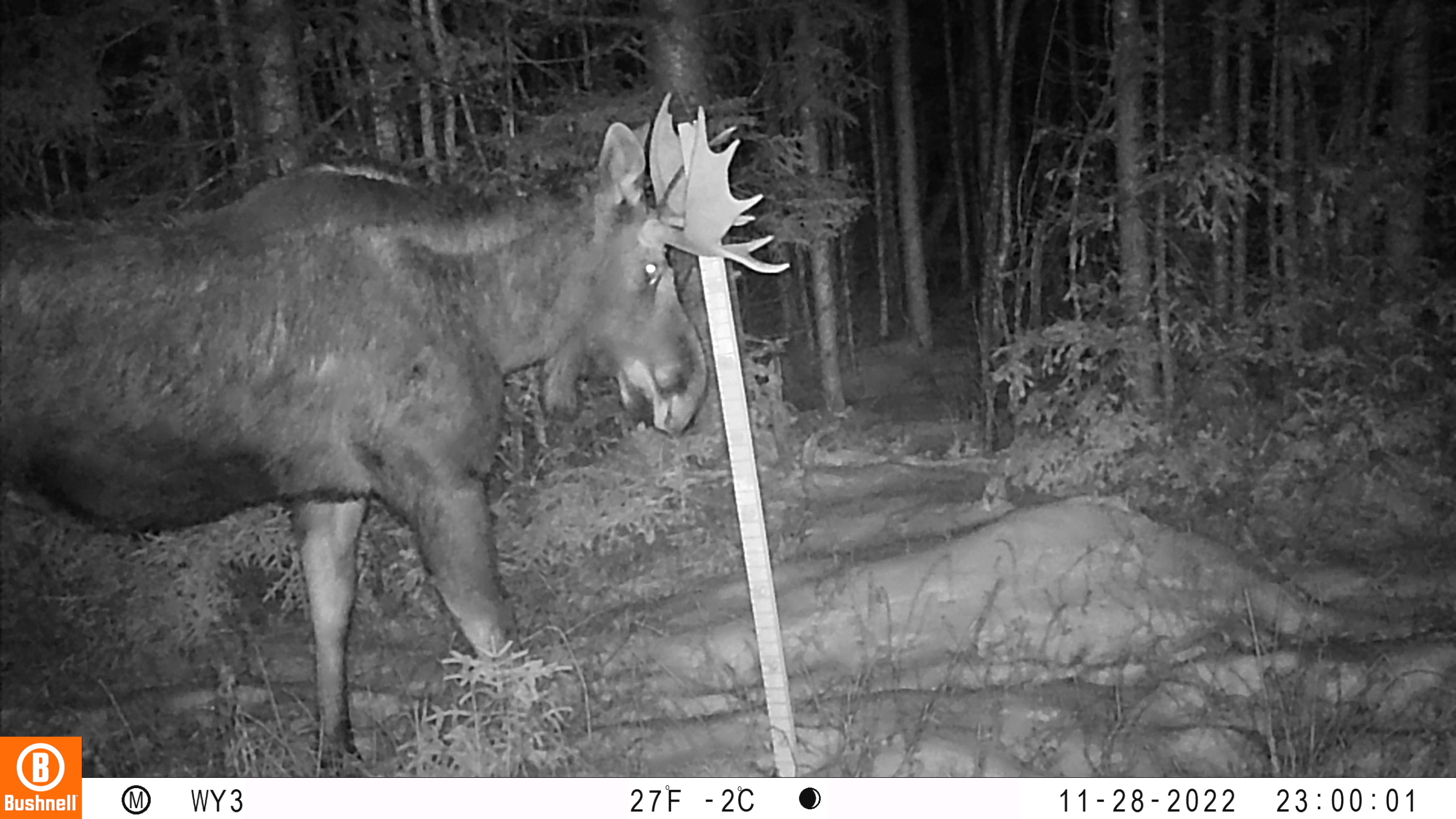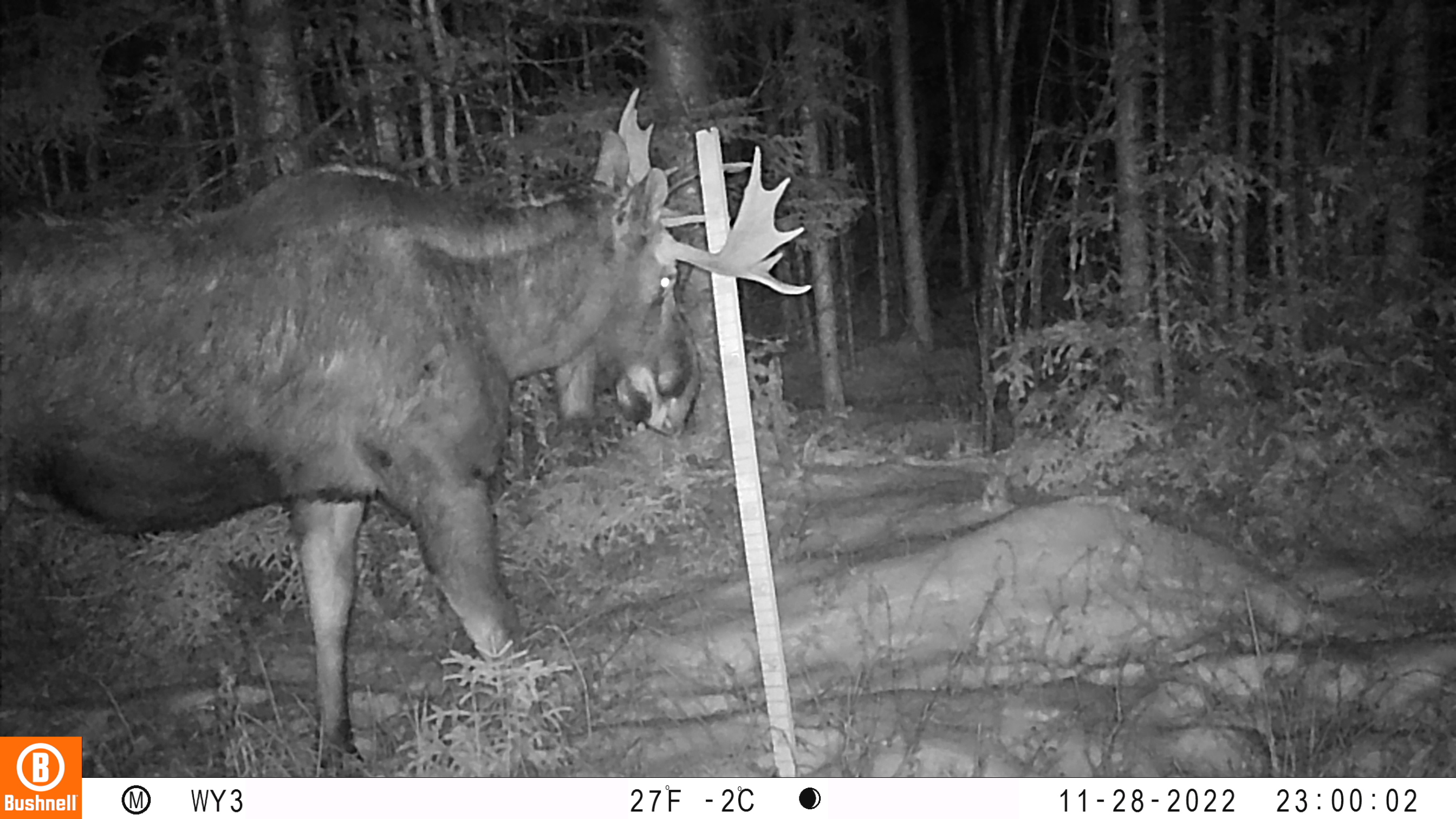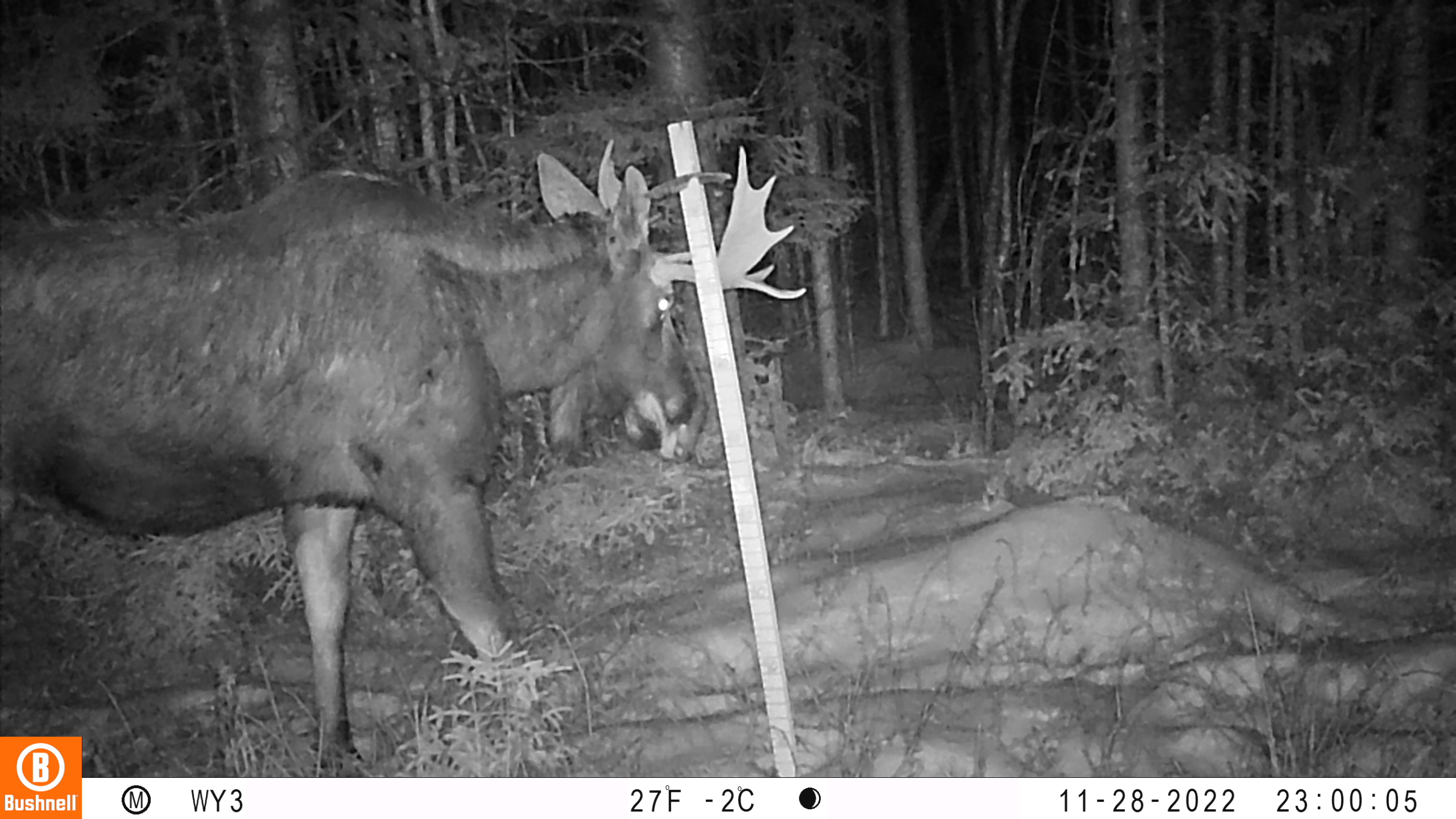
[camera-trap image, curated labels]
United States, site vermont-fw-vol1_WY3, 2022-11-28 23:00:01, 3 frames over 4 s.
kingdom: Animalia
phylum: Chordata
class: Mammalia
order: Artiodactyla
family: Cervidae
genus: Alces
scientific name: Alces alces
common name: moose